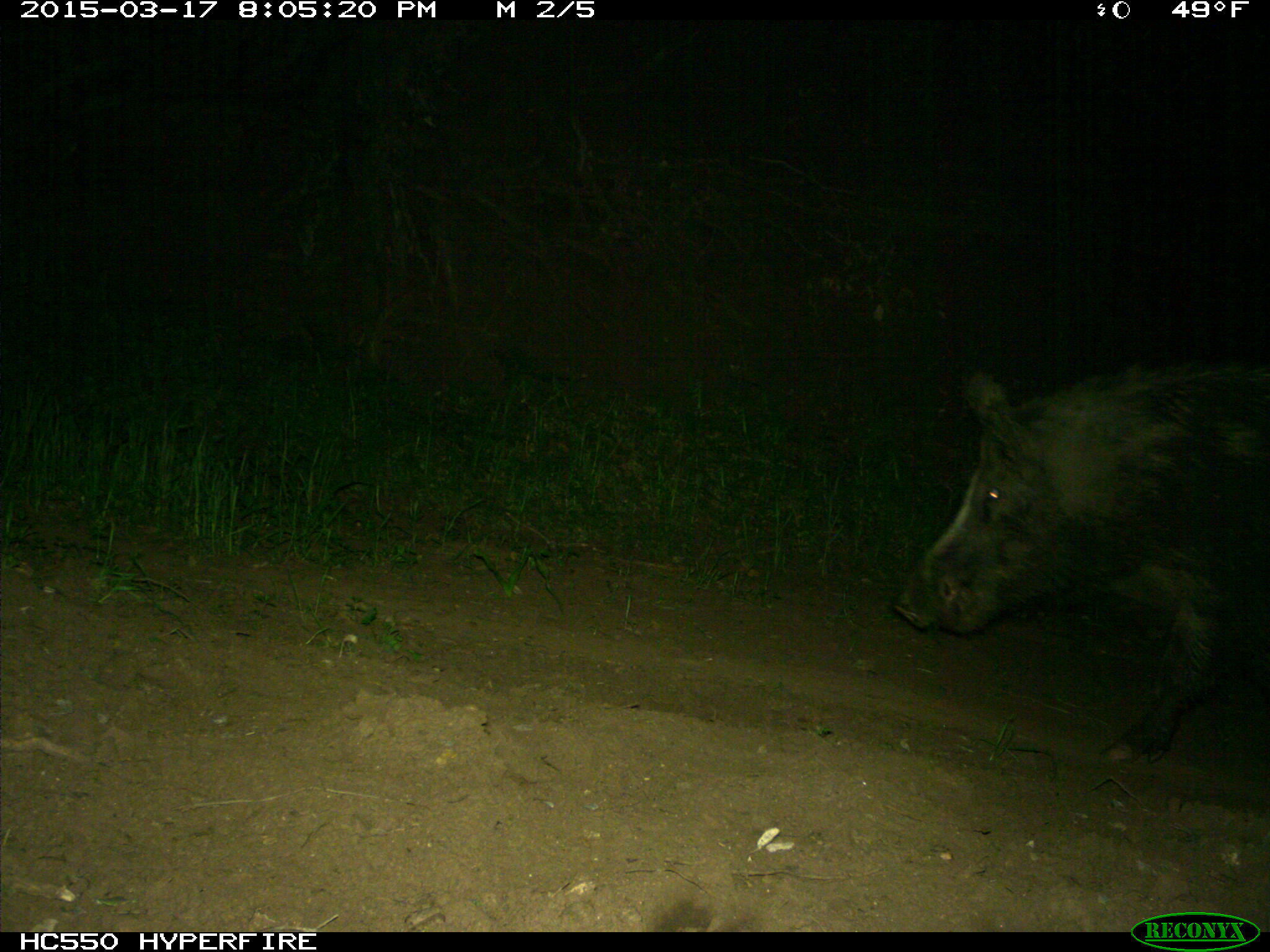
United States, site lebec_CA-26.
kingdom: Animalia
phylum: Chordata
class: Mammalia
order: Artiodactyla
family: Suidae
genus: Sus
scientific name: Sus scrofa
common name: wild boar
Sus scrofa (wild boar).